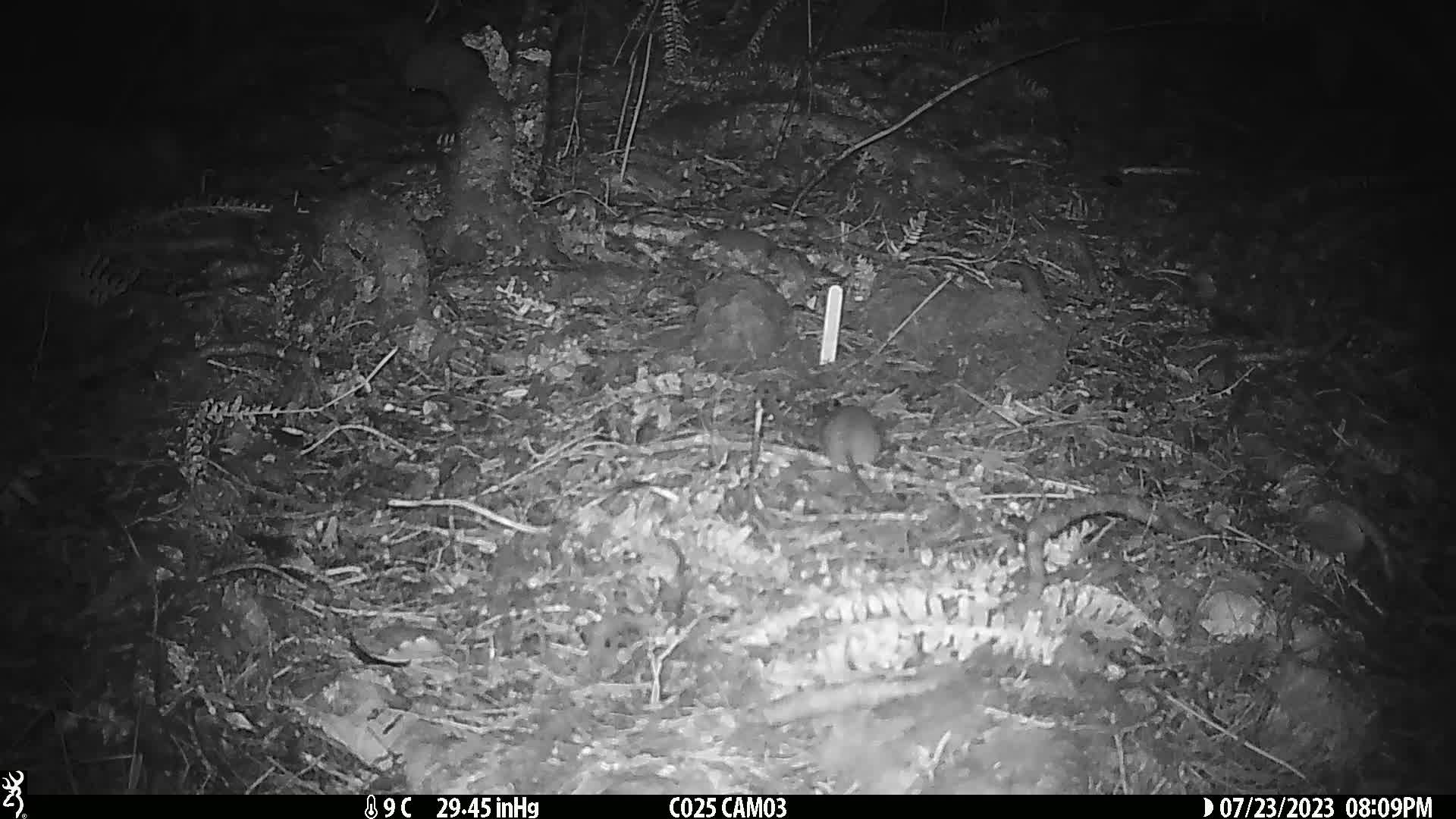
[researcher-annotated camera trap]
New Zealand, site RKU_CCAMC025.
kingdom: Animalia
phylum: Chordata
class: Mammalia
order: Rodentia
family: Muridae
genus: Rattus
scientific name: Rattus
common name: rat